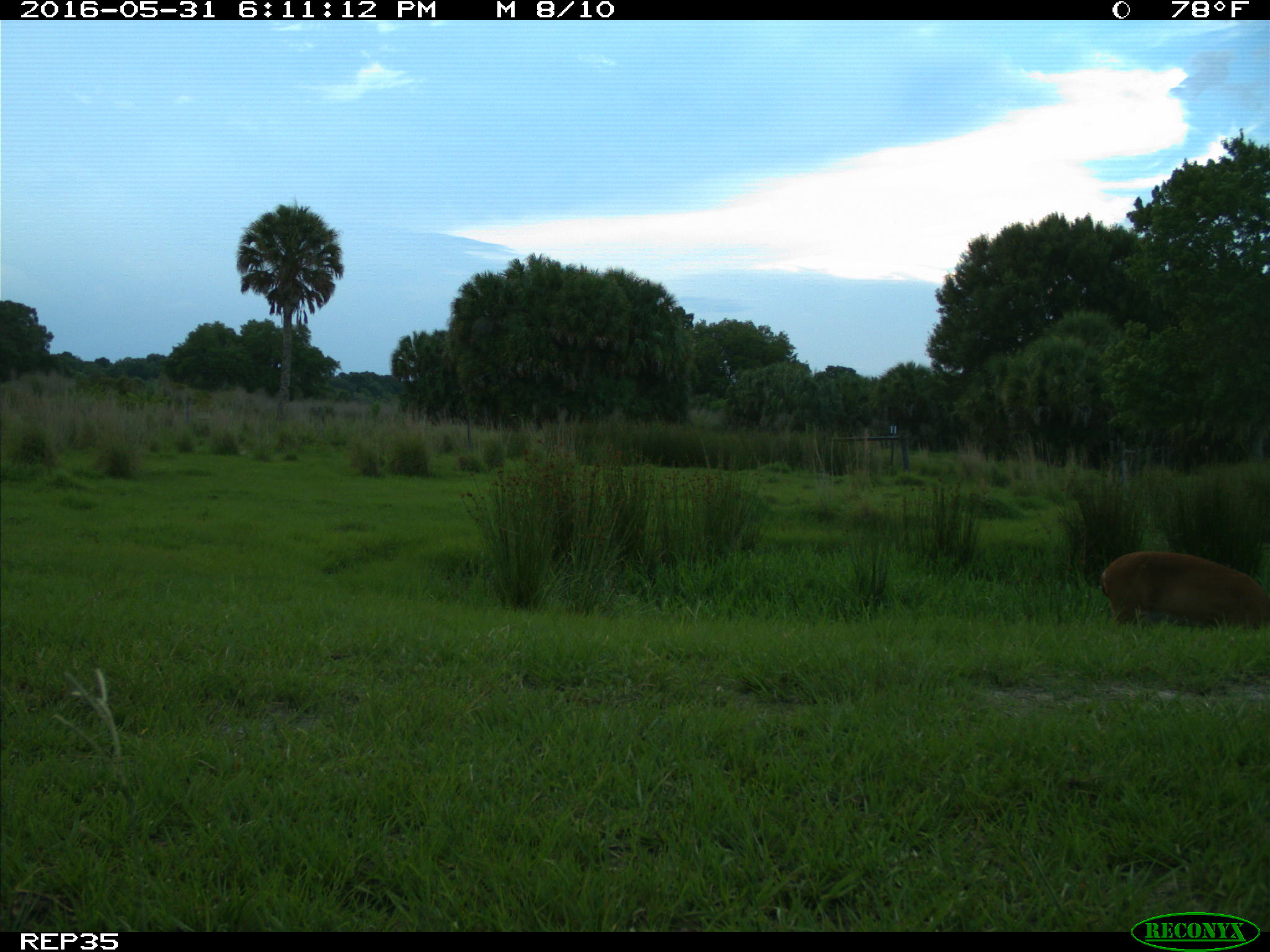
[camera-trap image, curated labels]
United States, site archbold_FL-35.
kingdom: Animalia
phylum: Chordata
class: Mammalia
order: Artiodactyla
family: Cervidae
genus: Odocoileus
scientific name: Odocoileus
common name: deer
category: unidentified deer